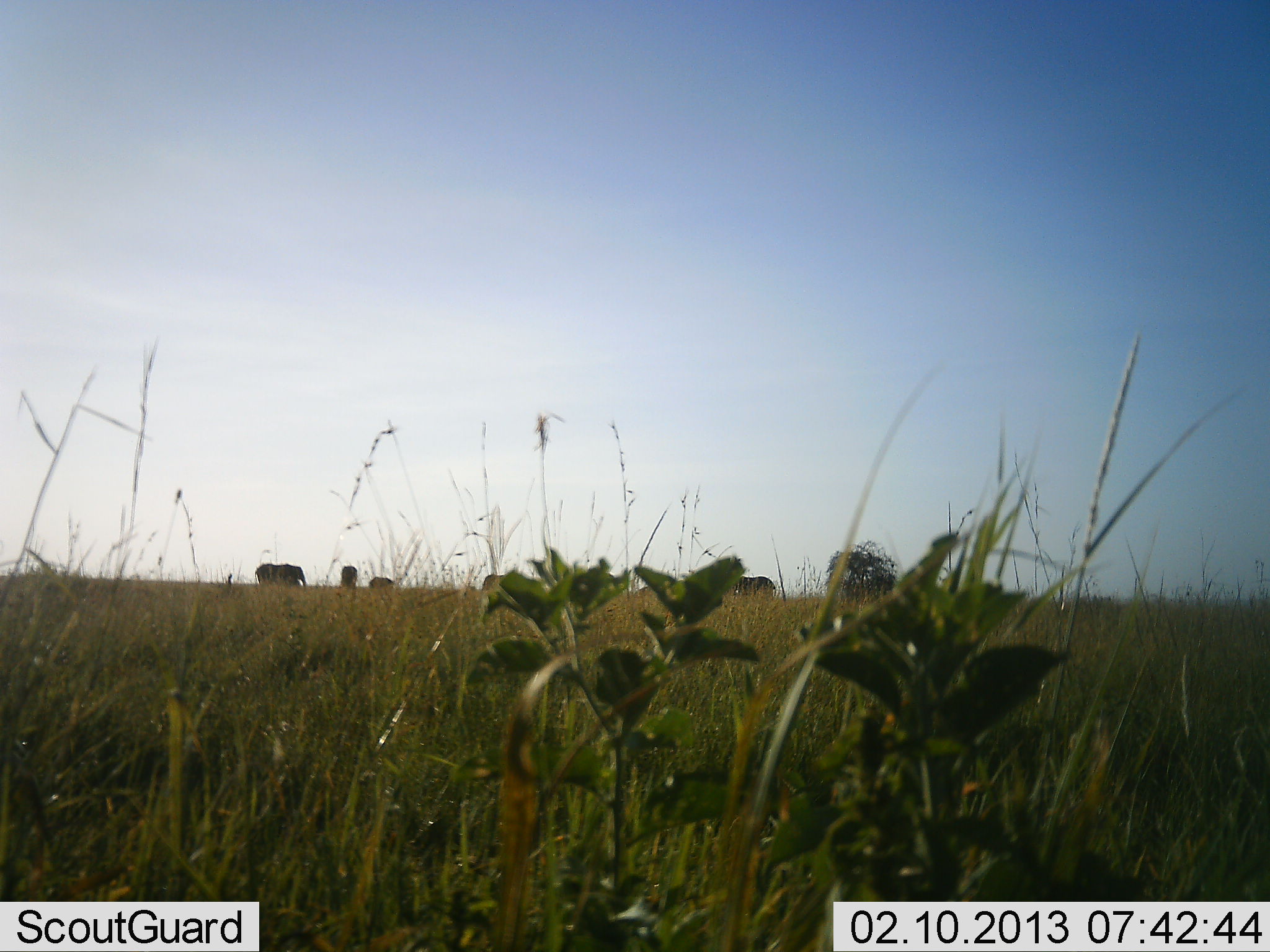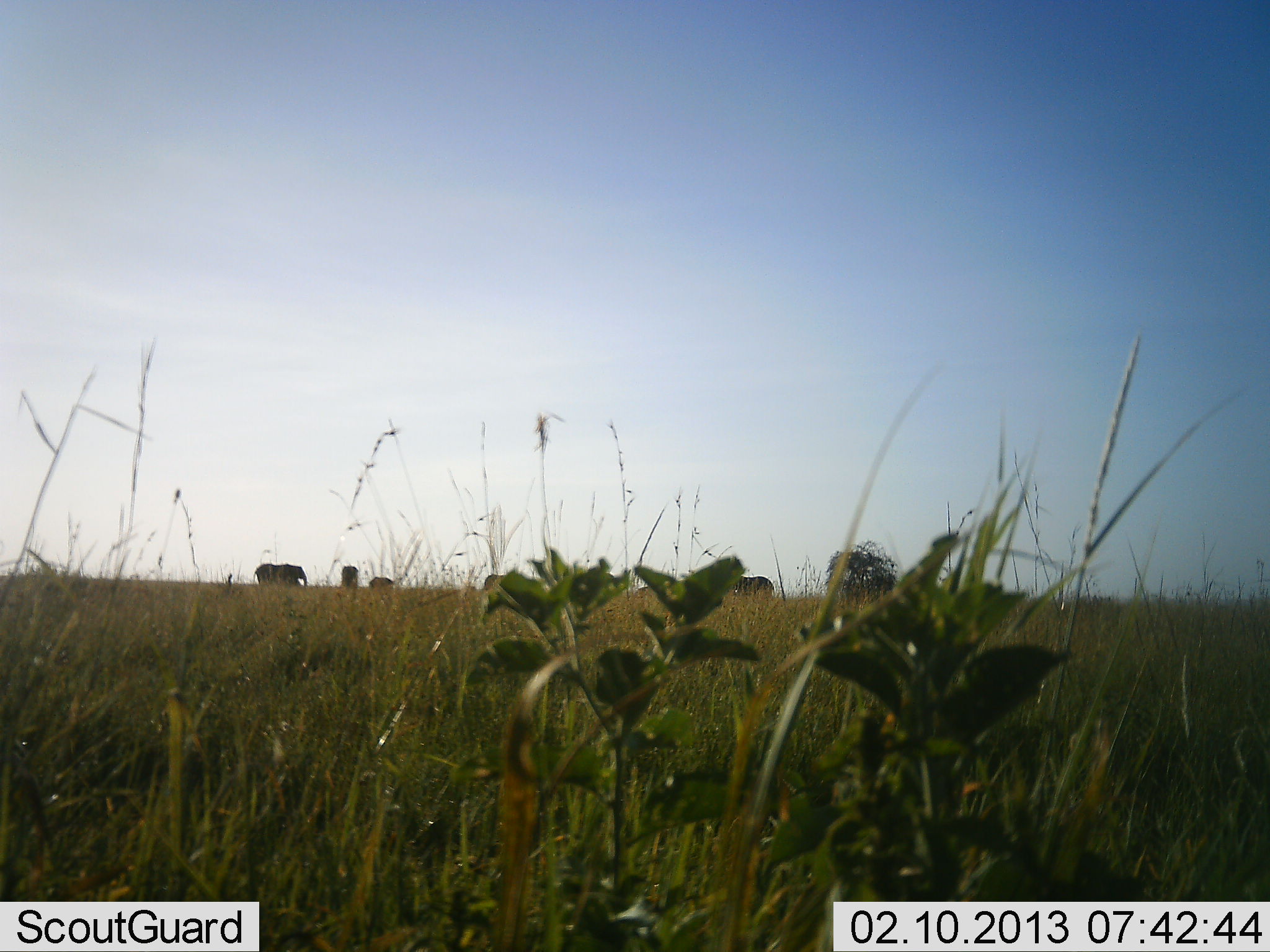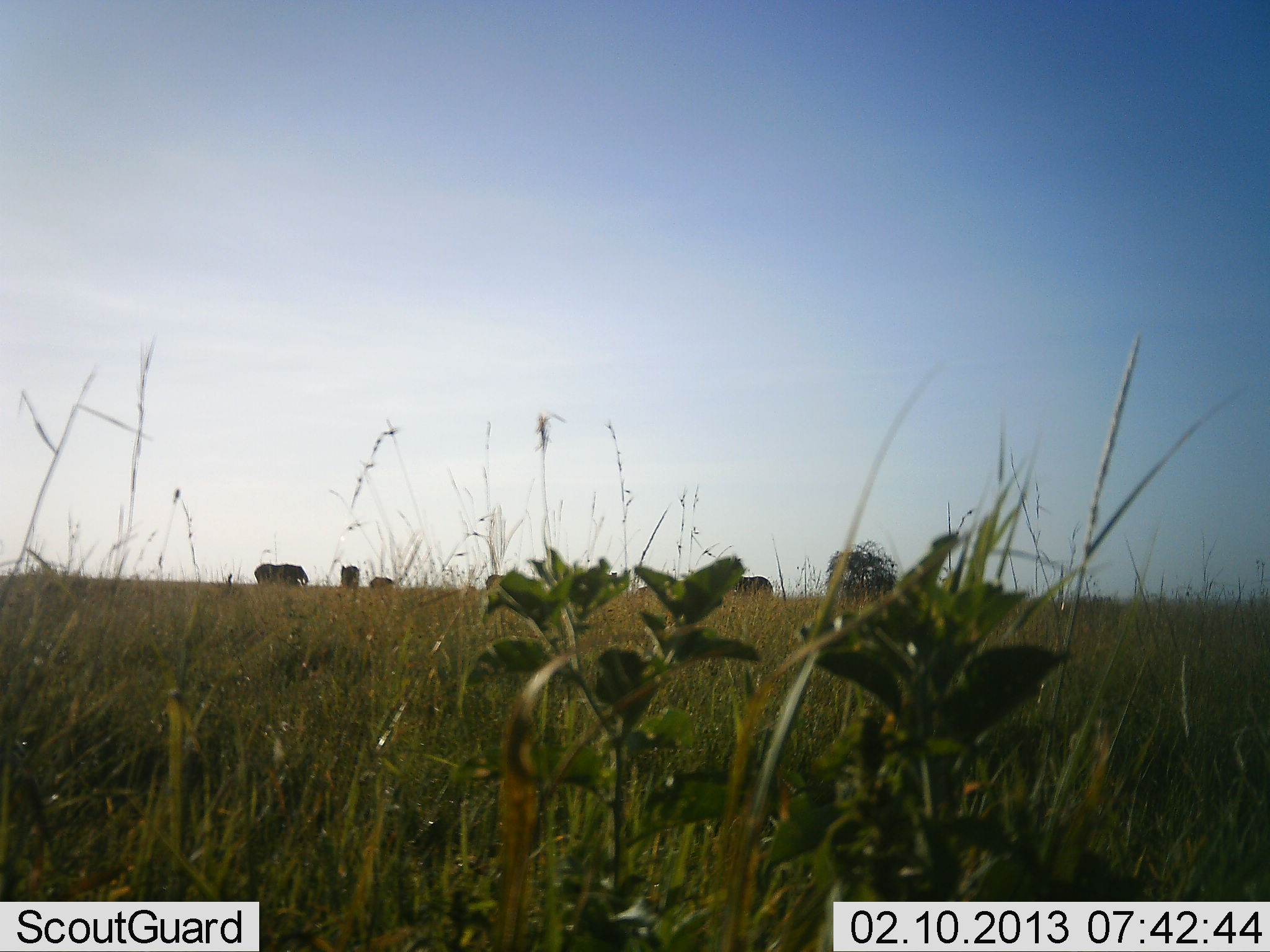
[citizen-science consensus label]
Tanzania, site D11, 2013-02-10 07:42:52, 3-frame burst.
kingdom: Animalia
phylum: Chordata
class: Mammalia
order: Proboscidea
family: Elephantidae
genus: Loxodonta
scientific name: Loxodonta africana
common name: african bush elephant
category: elephant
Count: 4.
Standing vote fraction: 72%.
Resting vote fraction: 4%.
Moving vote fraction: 24%.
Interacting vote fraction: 0%.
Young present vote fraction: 0%.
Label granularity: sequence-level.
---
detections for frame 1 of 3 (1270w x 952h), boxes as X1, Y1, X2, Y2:
animal: 254, 564, 308, 588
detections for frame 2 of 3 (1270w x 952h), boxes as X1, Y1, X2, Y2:
animal: 253, 563, 308, 588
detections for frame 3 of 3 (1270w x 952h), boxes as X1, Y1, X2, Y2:
animal: 254, 563, 309, 587